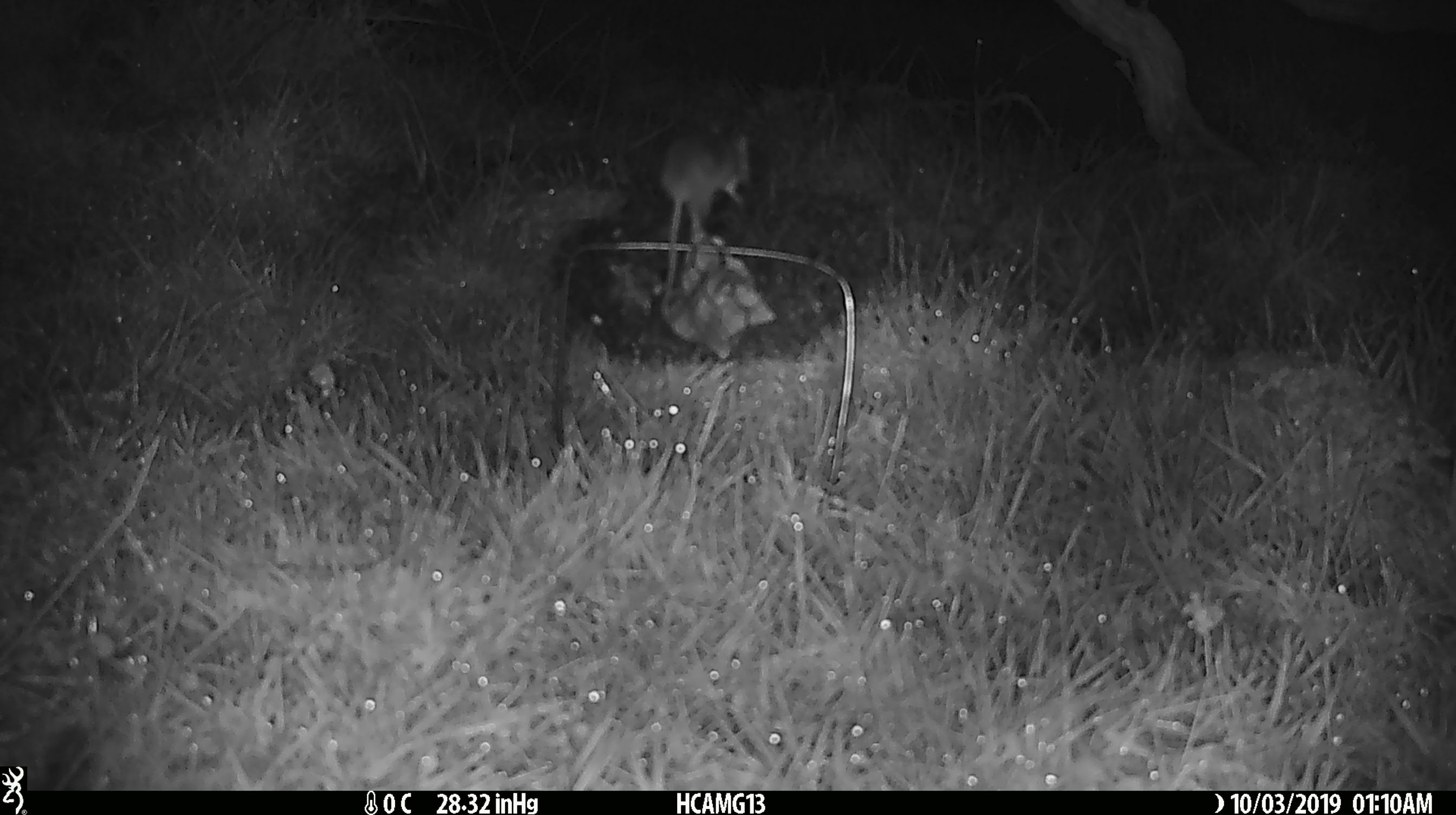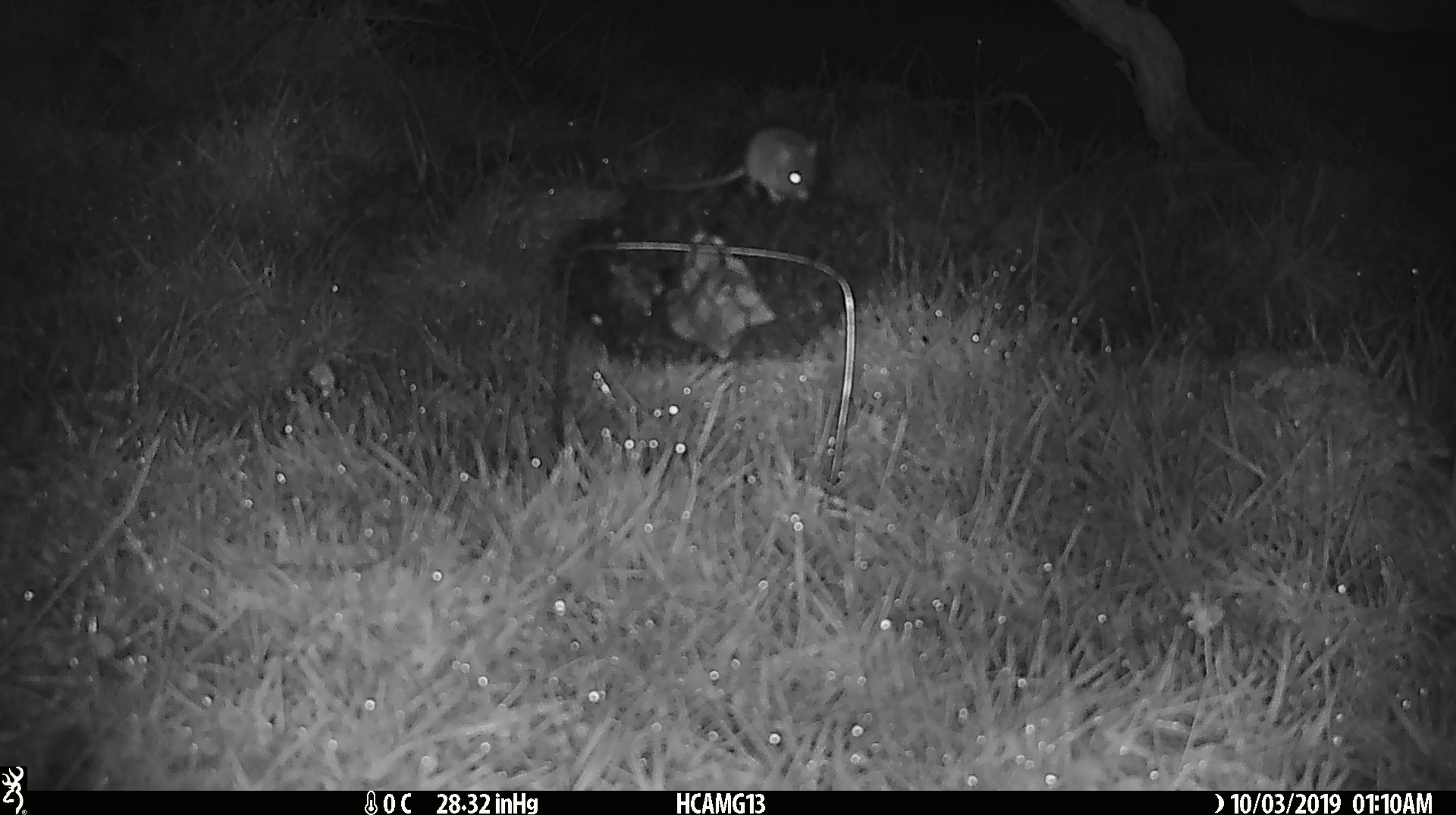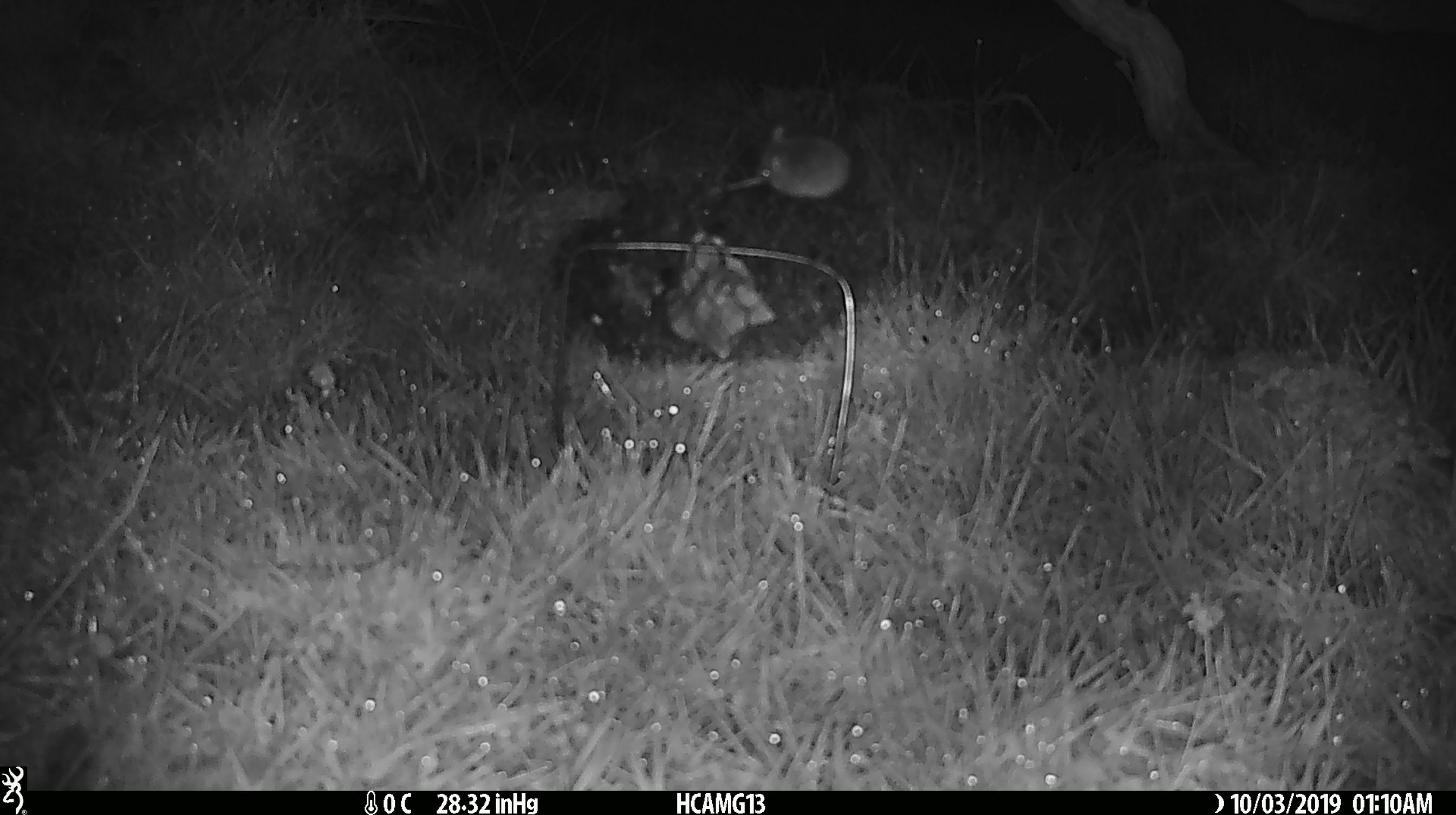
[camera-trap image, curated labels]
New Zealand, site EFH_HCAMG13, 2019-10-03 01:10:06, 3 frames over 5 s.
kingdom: Animalia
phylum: Chordata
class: Mammalia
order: Rodentia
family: Muridae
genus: Mus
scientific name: Mus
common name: mouse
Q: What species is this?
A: Mouse (Mus).